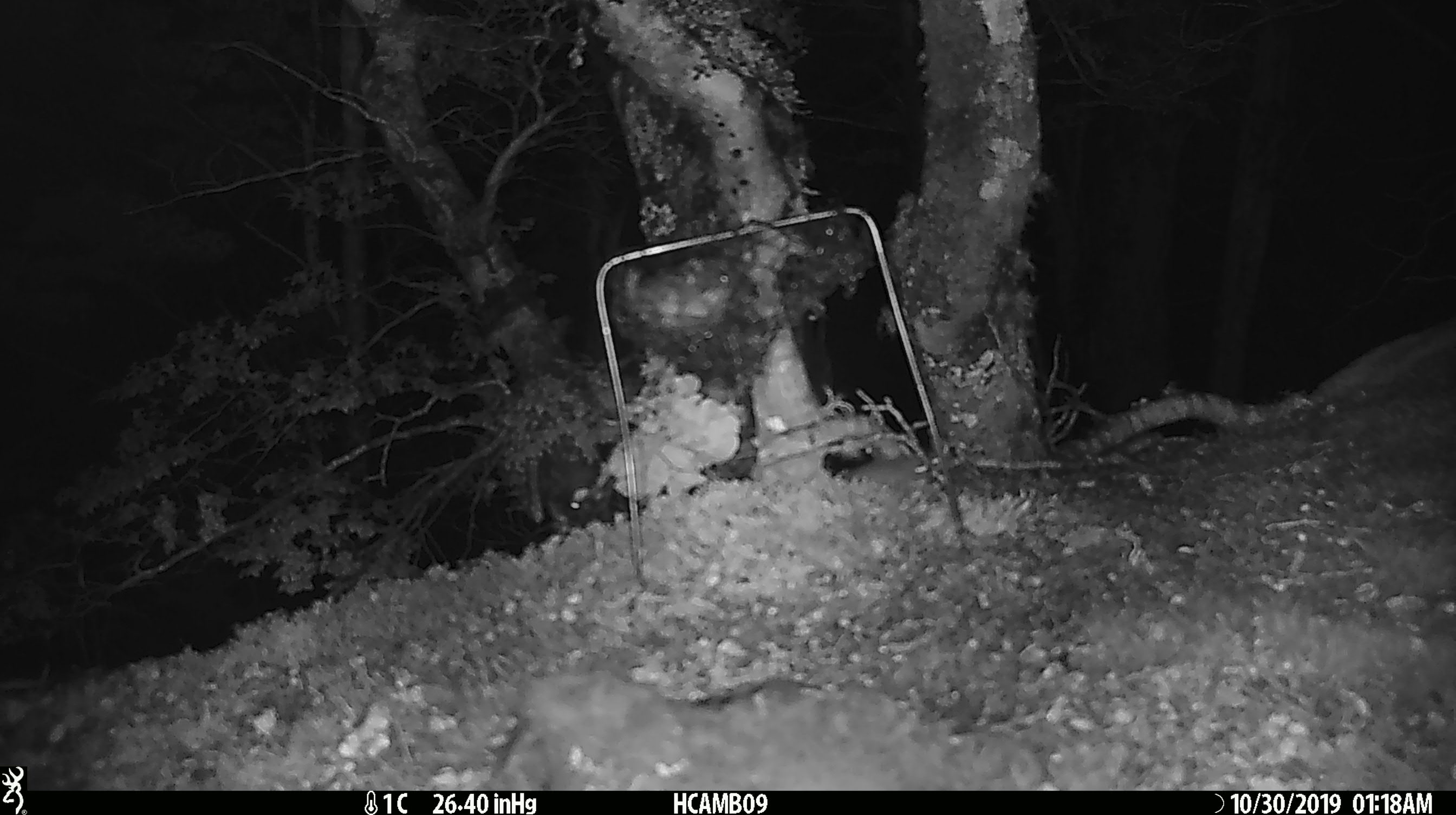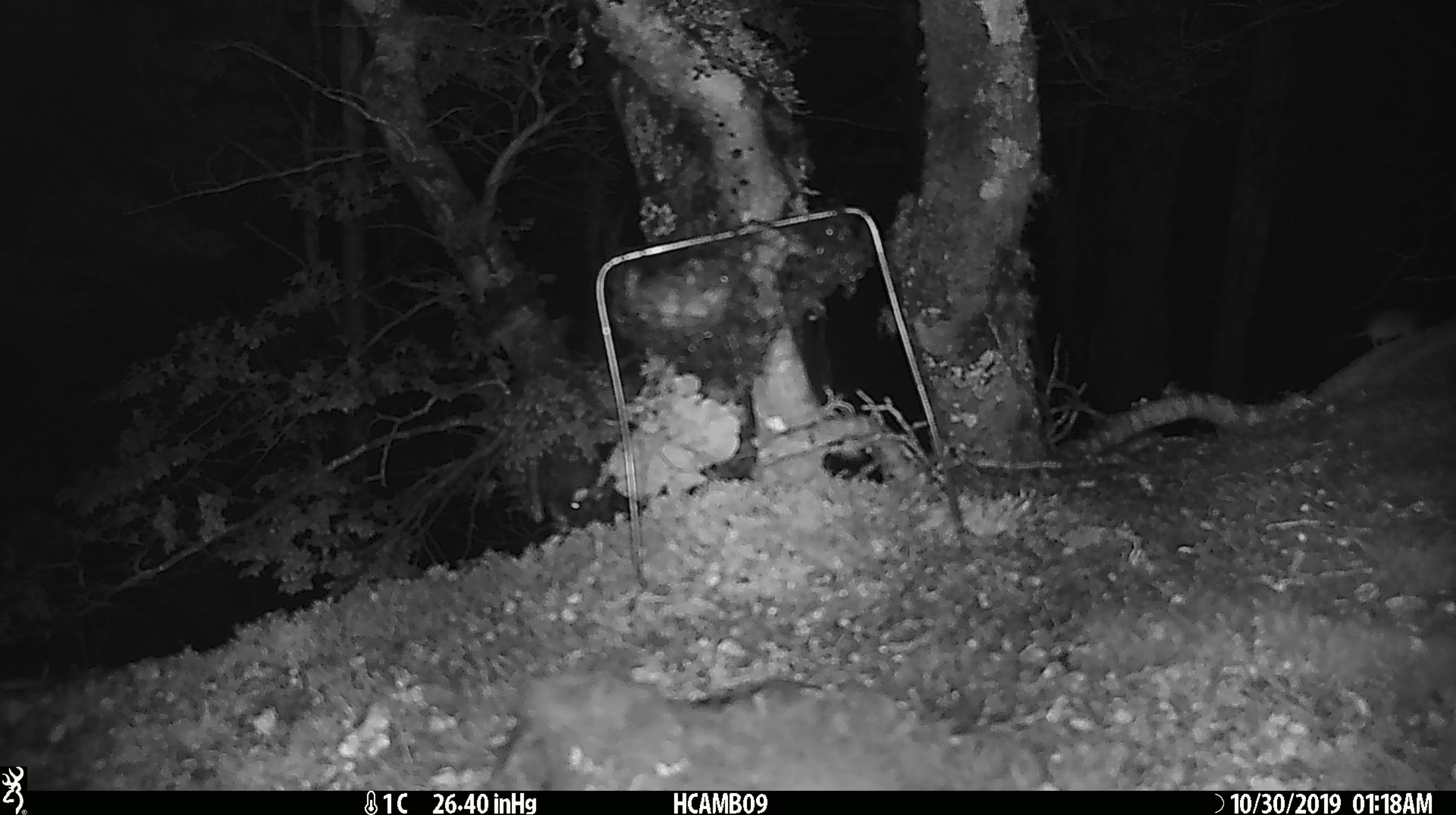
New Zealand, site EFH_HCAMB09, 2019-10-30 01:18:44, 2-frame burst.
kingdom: Animalia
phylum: Chordata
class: Mammalia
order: Rodentia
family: Muridae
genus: Mus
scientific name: Mus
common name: mouse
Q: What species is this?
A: Mouse (Mus).